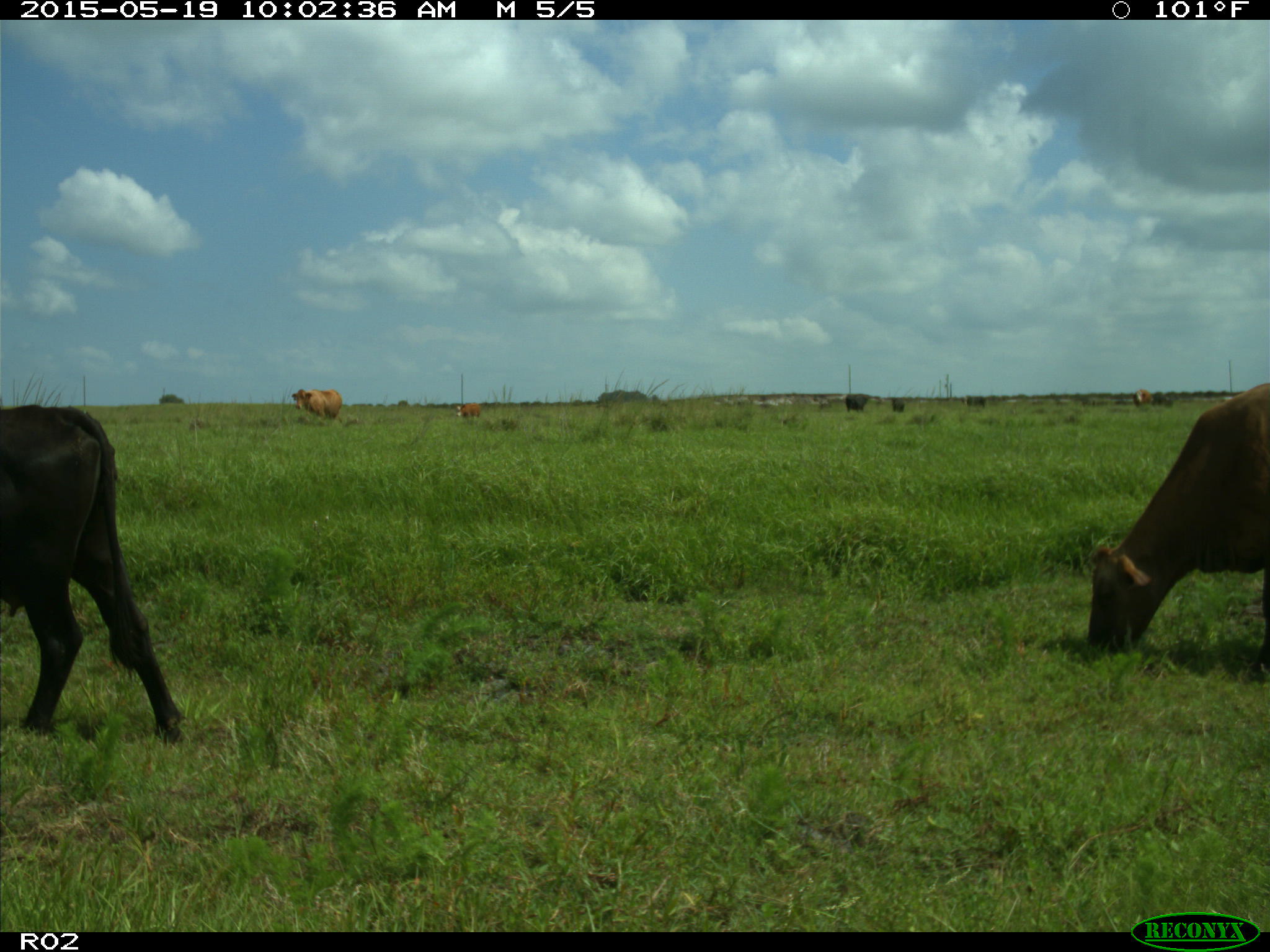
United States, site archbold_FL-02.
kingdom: Animalia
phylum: Chordata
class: Mammalia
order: Artiodactyla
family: Bovidae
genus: Bos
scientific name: Bos taurus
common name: domestic cow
Bos taurus (domestic cow).